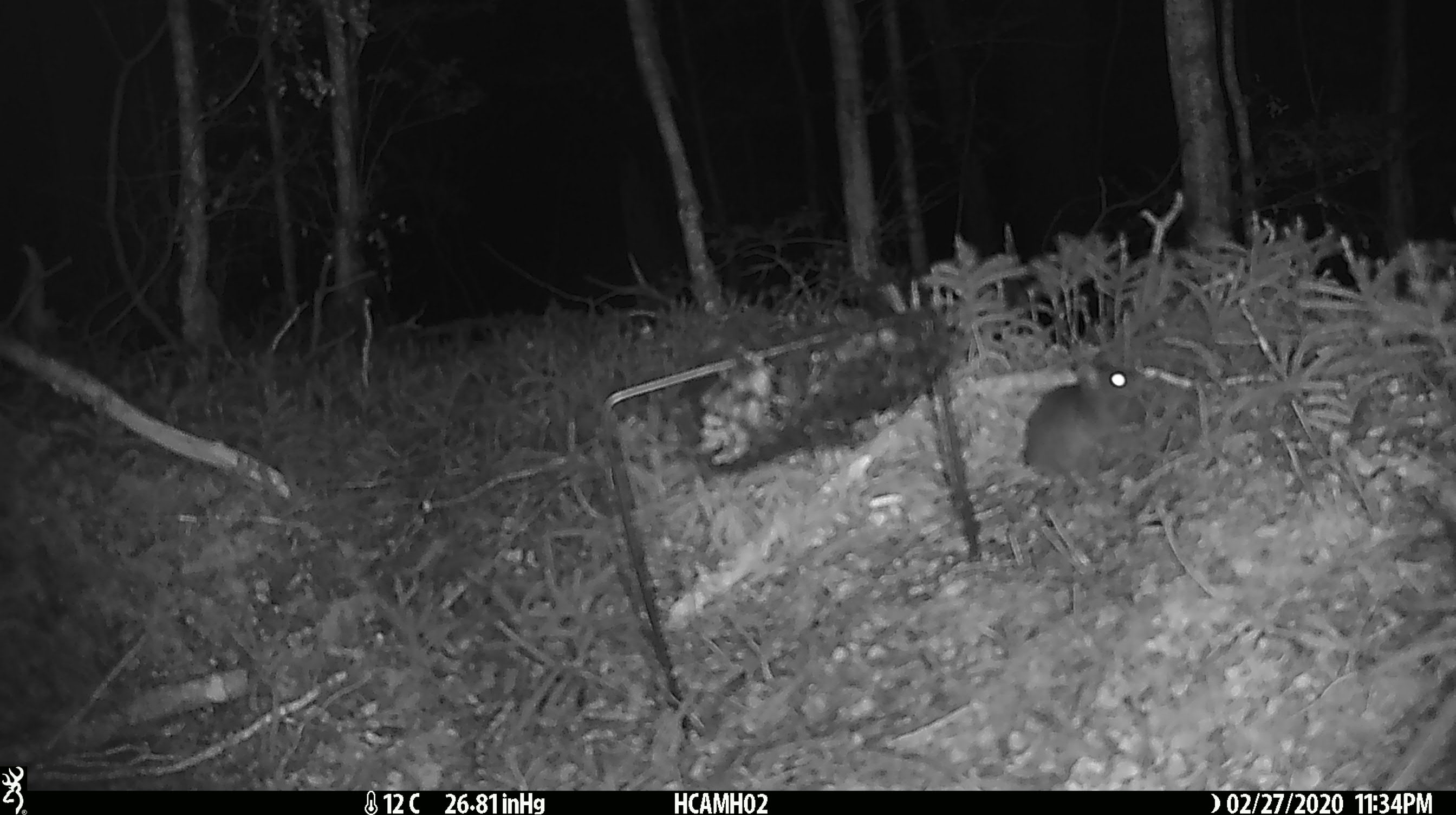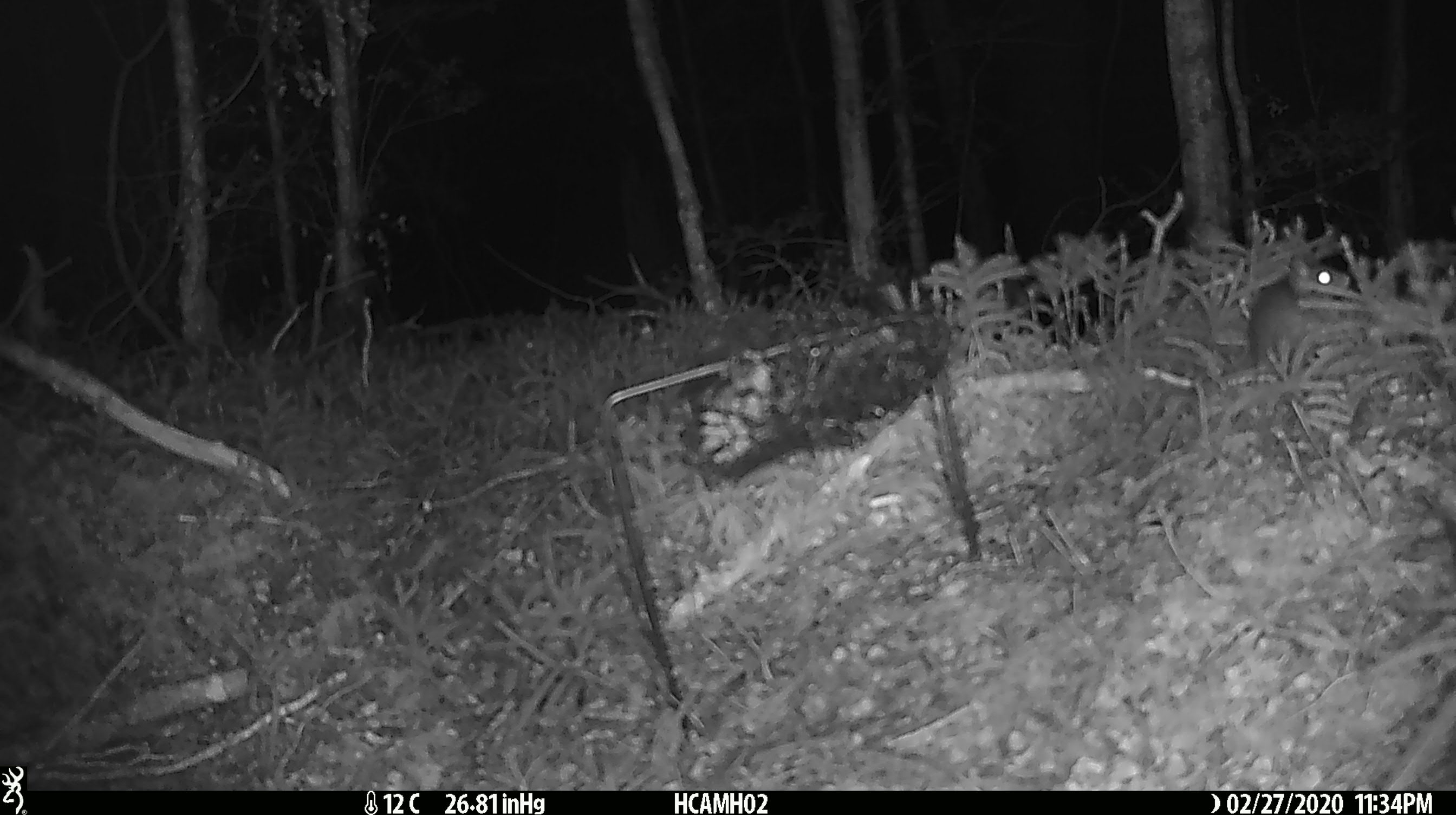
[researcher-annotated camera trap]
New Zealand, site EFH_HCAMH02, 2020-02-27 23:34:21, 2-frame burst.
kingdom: Animalia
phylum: Chordata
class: Mammalia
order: Rodentia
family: Muridae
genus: Mus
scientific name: Mus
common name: mouse